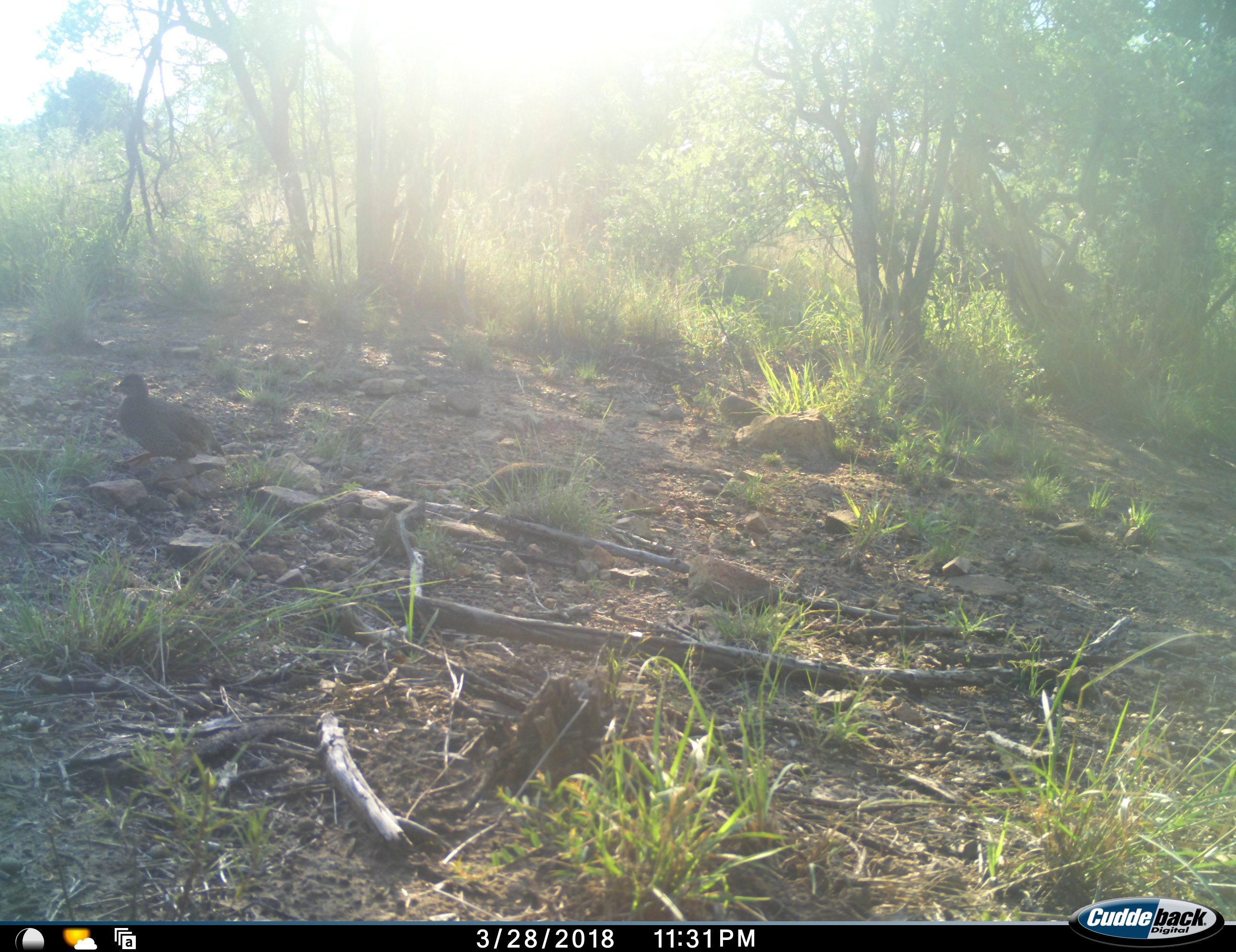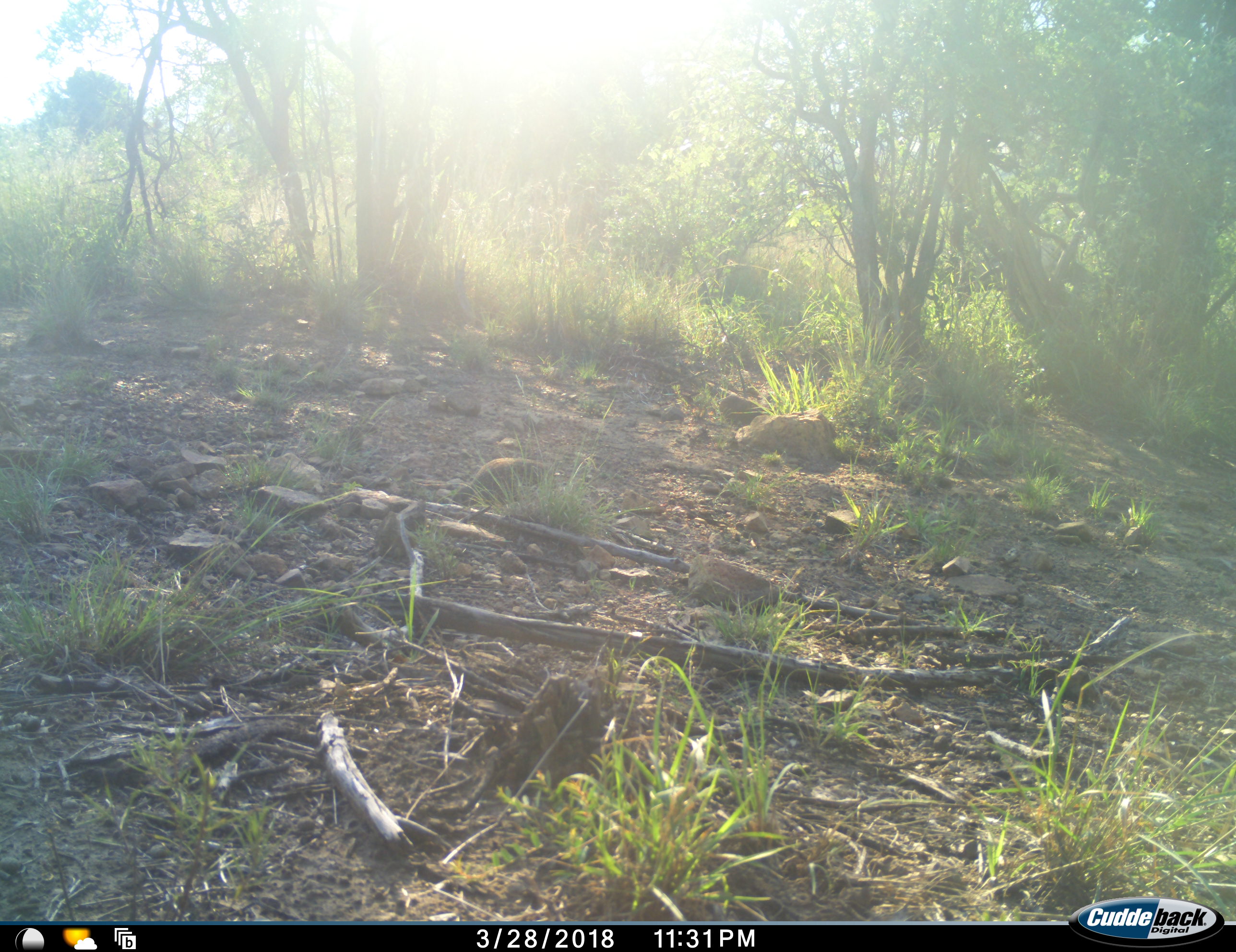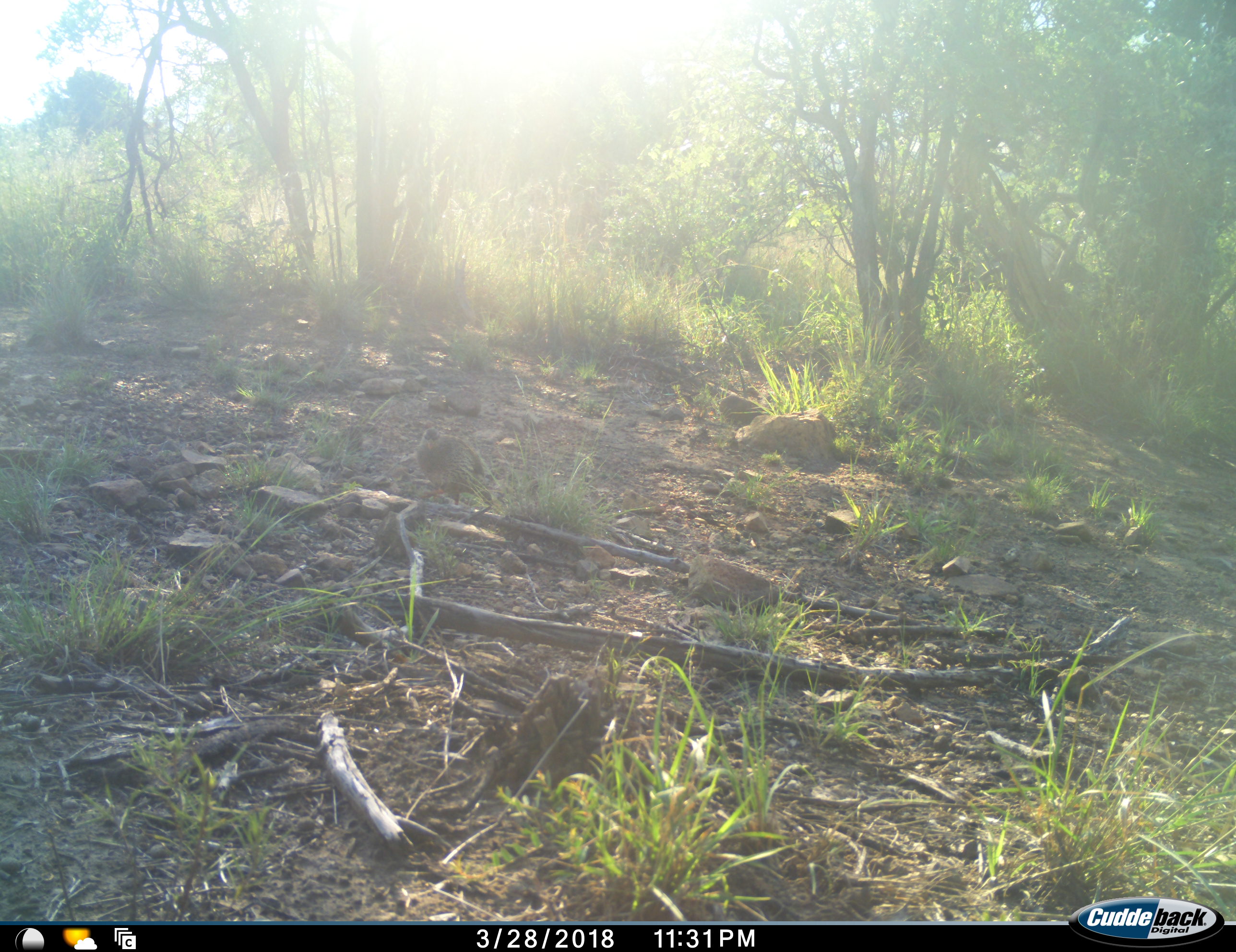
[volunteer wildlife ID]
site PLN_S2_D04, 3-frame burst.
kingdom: Animalia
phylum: Chordata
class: Aves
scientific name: Aves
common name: bird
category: birdother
Birdother (bird) (Aves), count 2. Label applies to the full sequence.